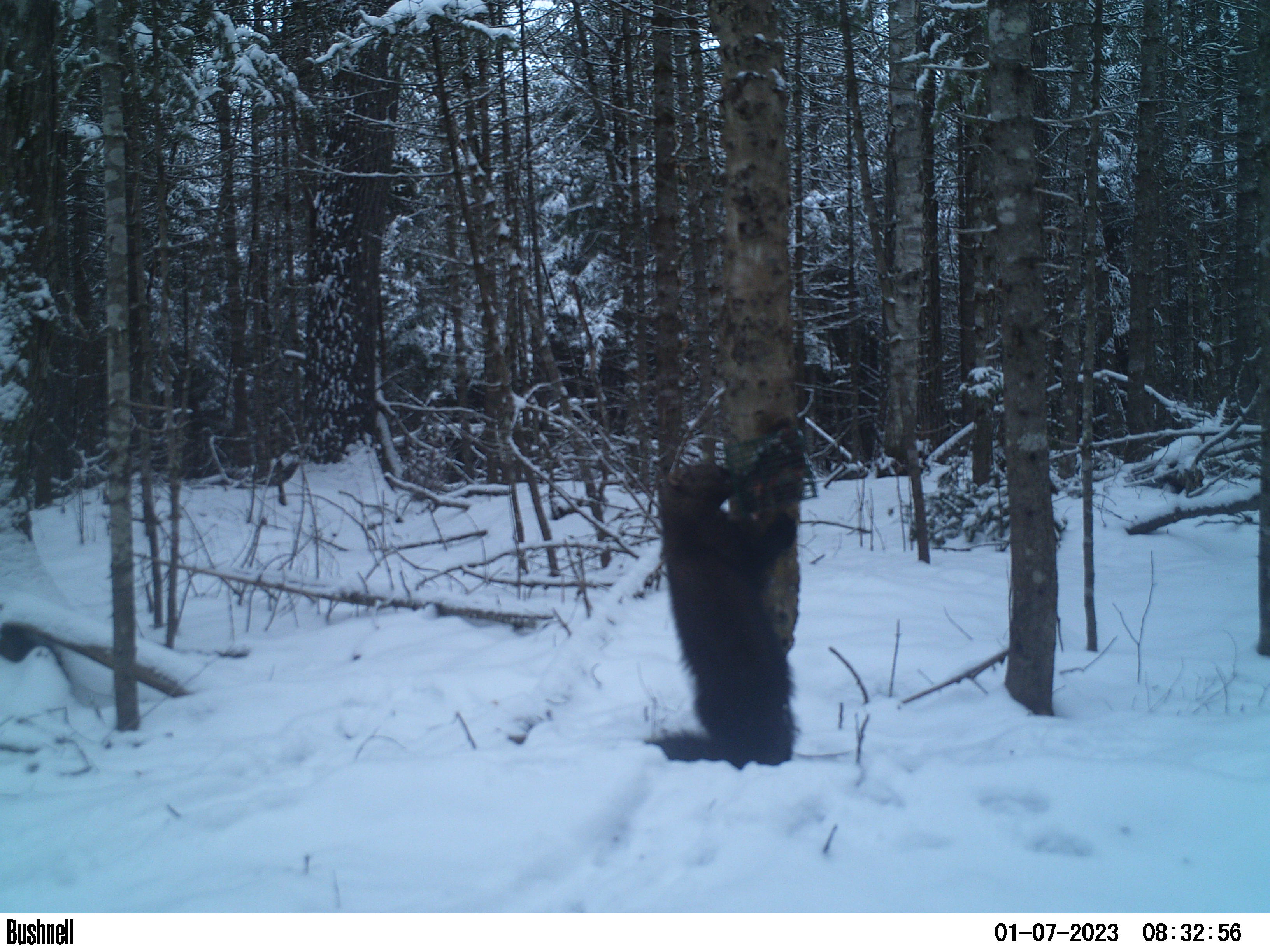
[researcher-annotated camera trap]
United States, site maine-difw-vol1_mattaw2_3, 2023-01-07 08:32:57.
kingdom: Animalia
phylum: Chordata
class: Mammalia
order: Carnivora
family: Mustelidae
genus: Pekania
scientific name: Pekania pennanti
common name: fisher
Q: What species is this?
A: Fisher (Pekania pennanti).